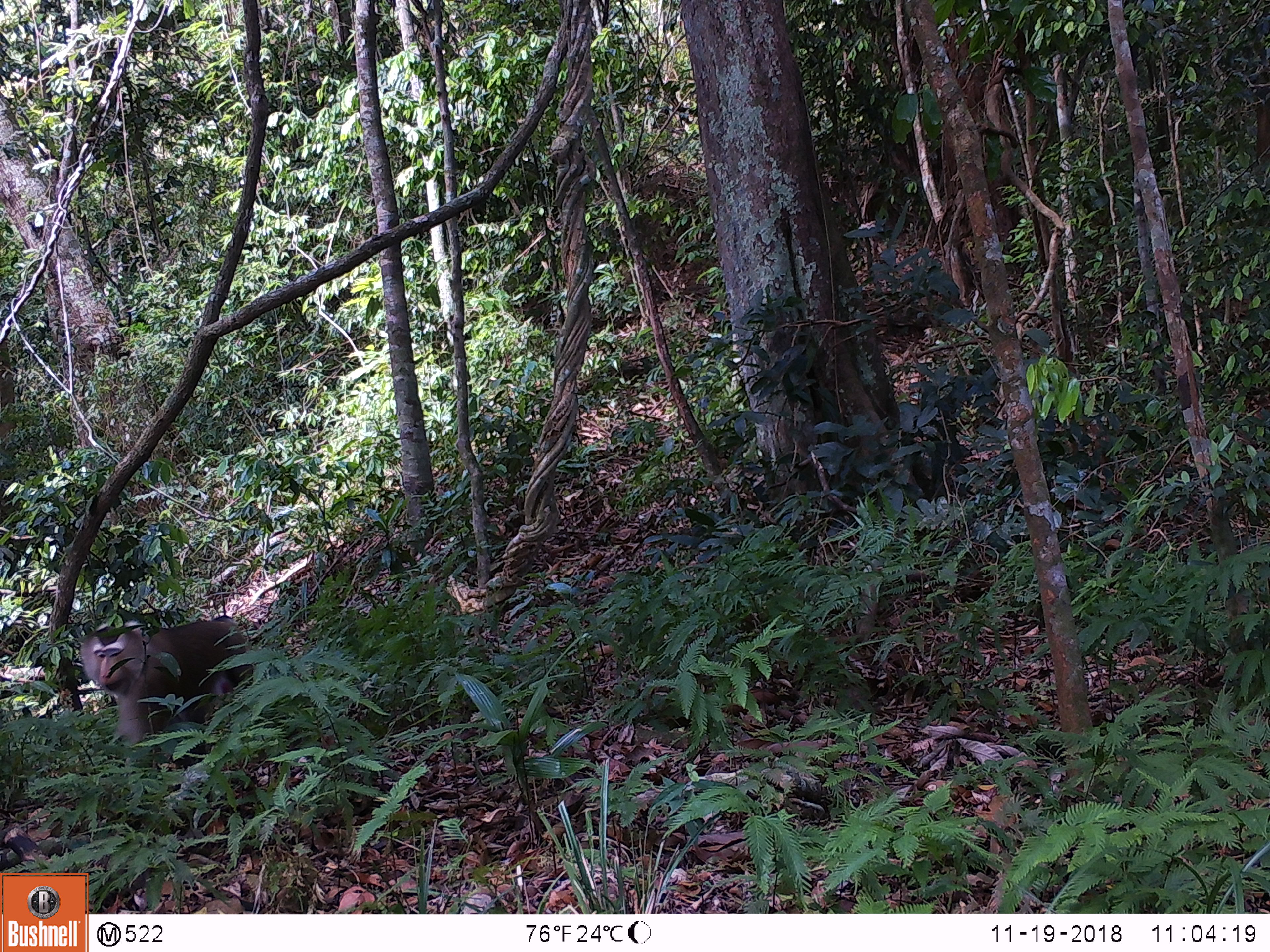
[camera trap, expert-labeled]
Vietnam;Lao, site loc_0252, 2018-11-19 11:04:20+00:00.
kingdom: Animalia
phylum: Chordata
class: Mammalia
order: Primates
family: Cercopithecidae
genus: Macaca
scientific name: Macaca nemestrina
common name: pig-tailed macaque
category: pig tailed macaque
Pig tailed macaque (pig-tailed macaque) (Macaca nemestrina). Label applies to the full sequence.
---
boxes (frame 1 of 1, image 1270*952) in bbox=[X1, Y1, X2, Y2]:
pig tailed macaque: bbox=[78, 615, 254, 768]